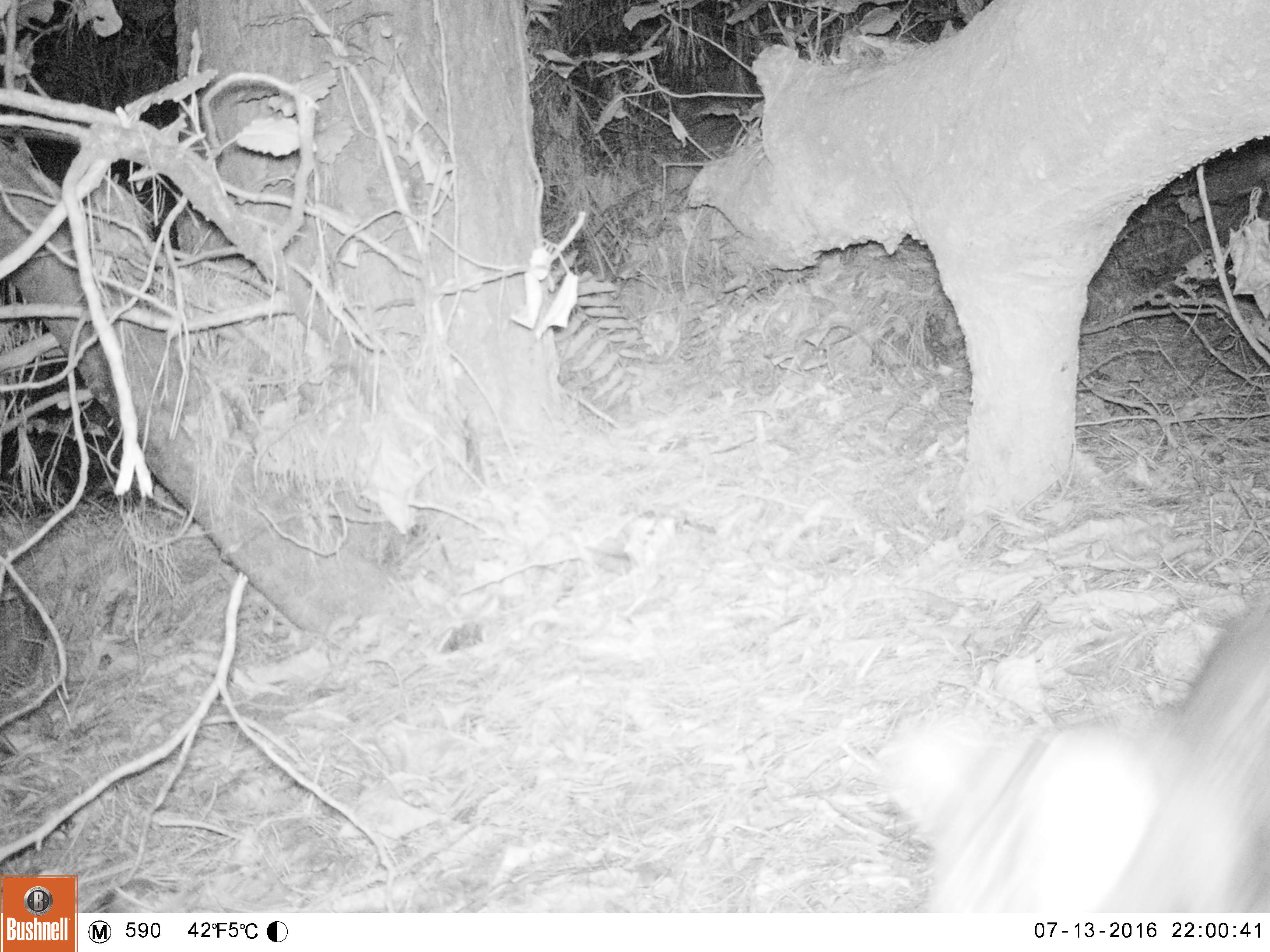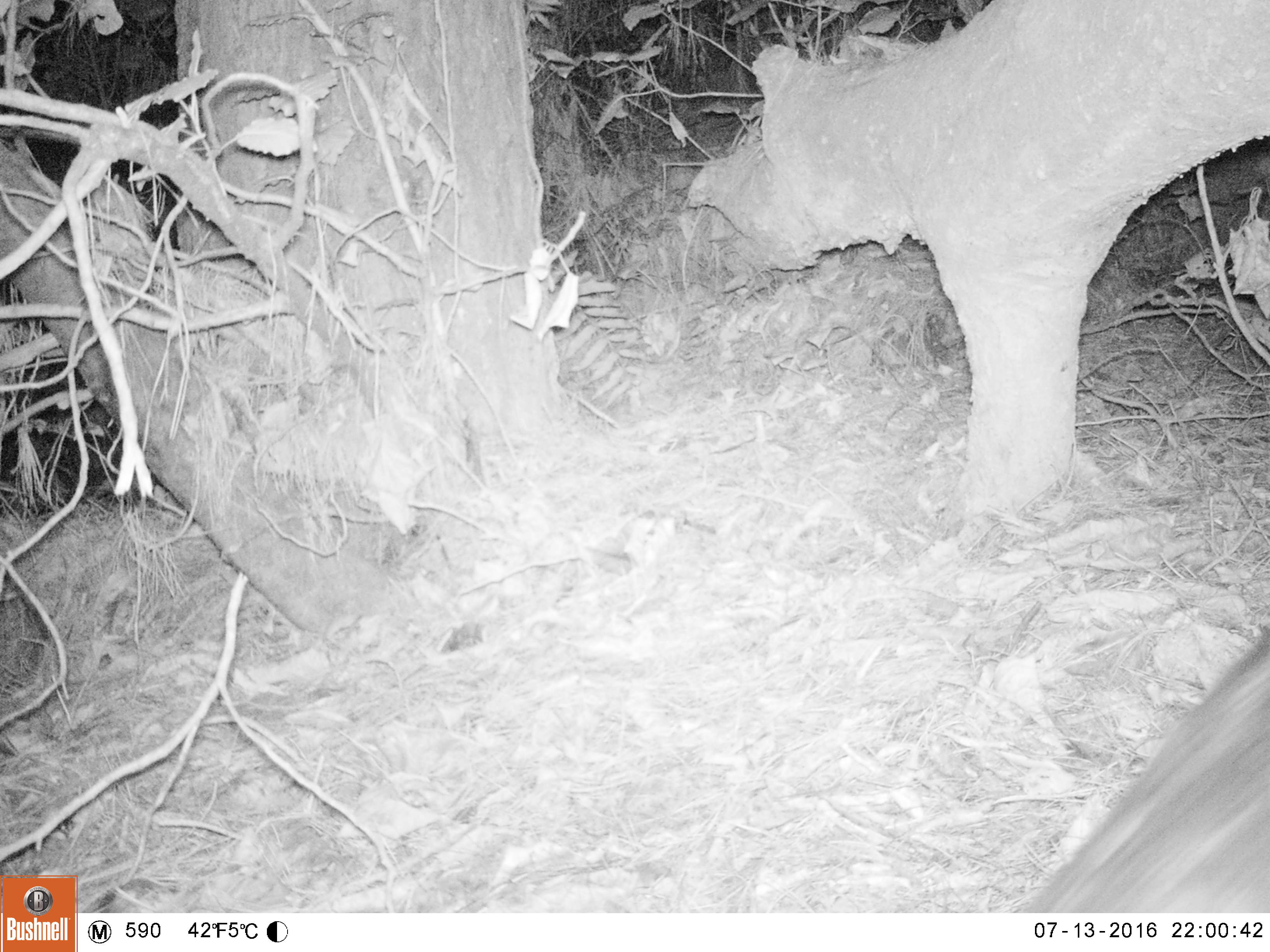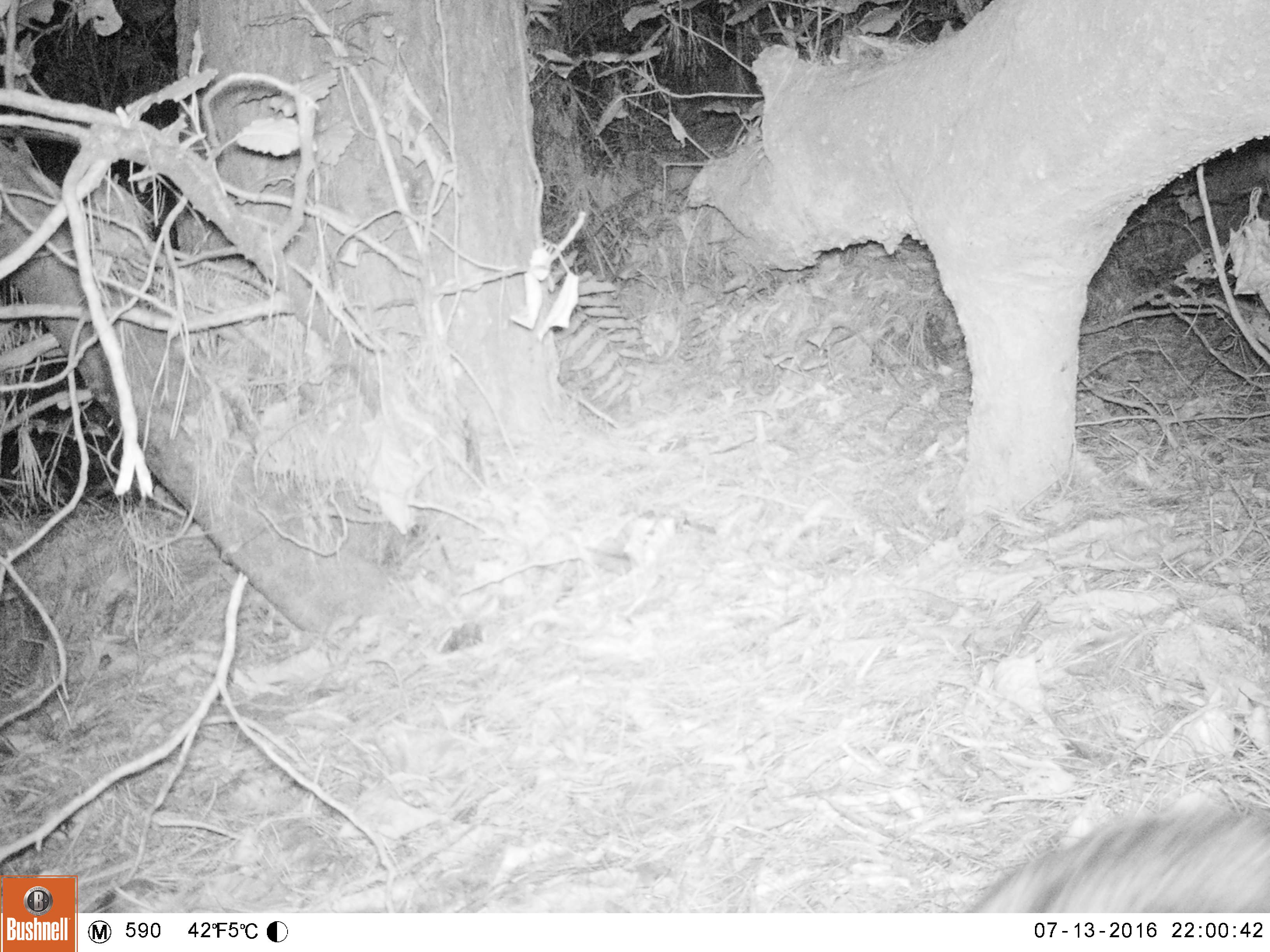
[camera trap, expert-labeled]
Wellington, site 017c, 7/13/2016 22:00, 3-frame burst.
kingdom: Animalia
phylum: Chordata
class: Mammalia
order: Carnivora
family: Felidae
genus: Felis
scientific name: Felis catus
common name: cat